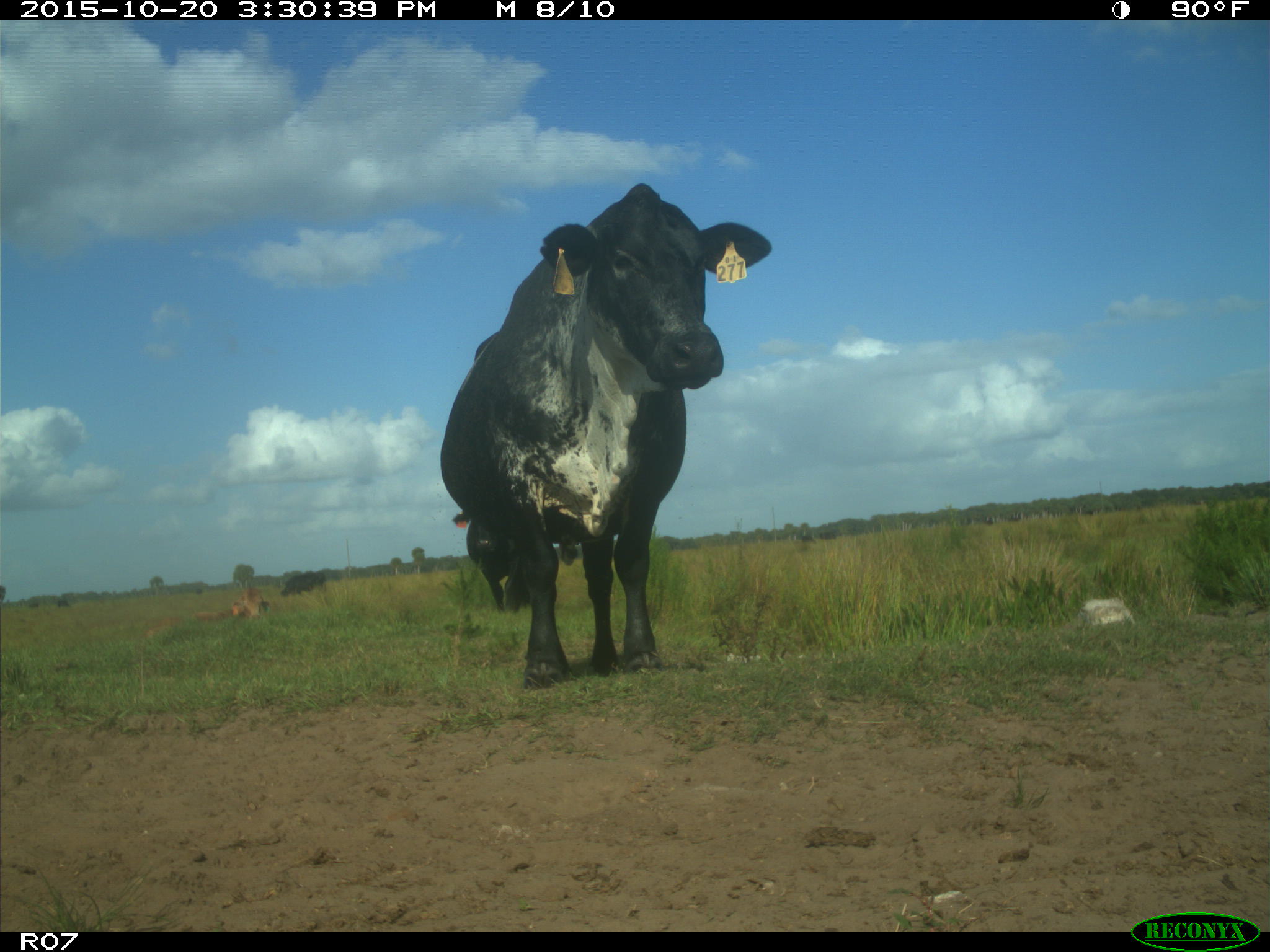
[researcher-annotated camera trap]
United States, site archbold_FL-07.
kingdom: Animalia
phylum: Chordata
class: Mammalia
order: Artiodactyla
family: Bovidae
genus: Bos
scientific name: Bos taurus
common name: domestic cow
Bos taurus (domestic cow).